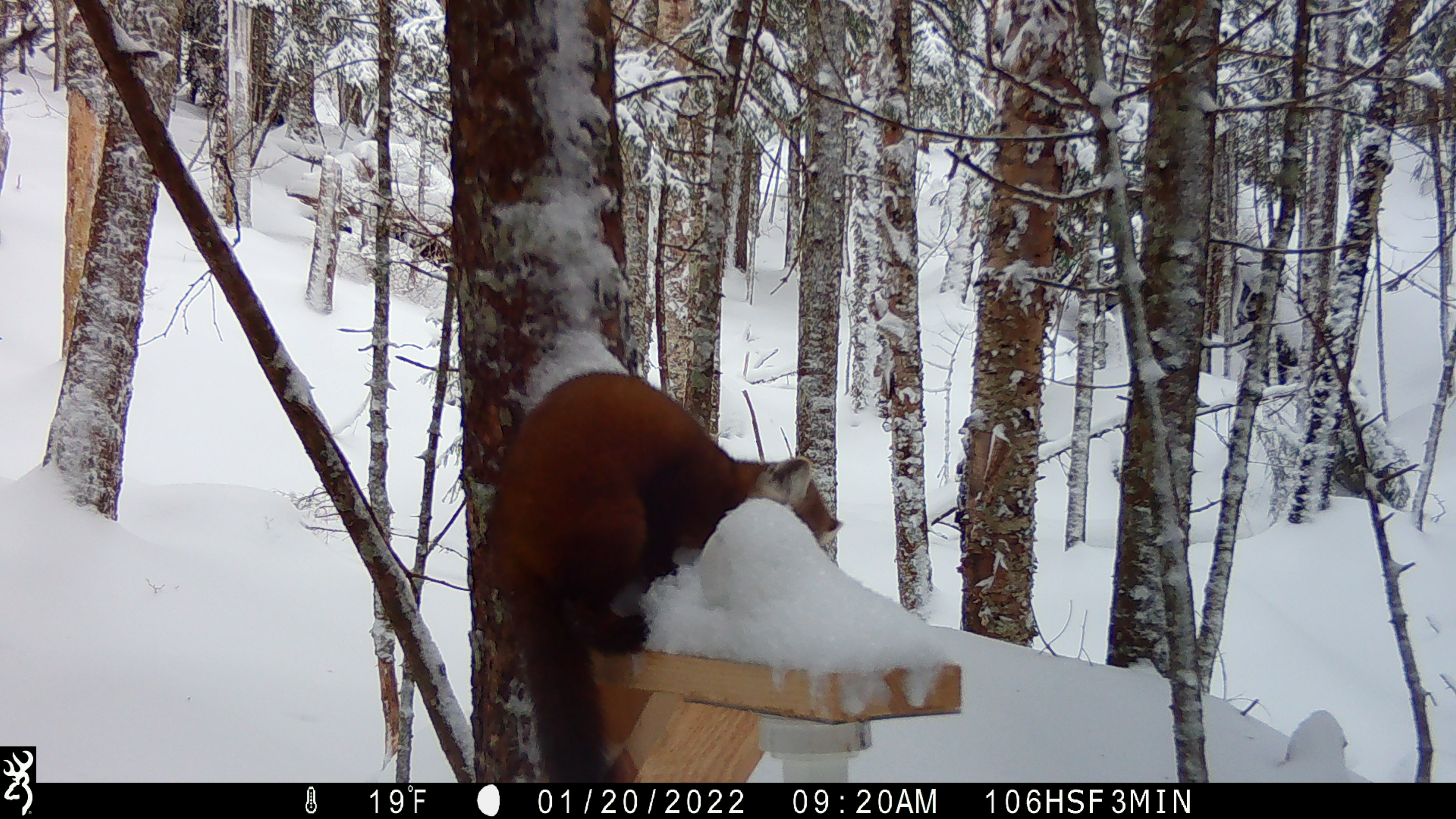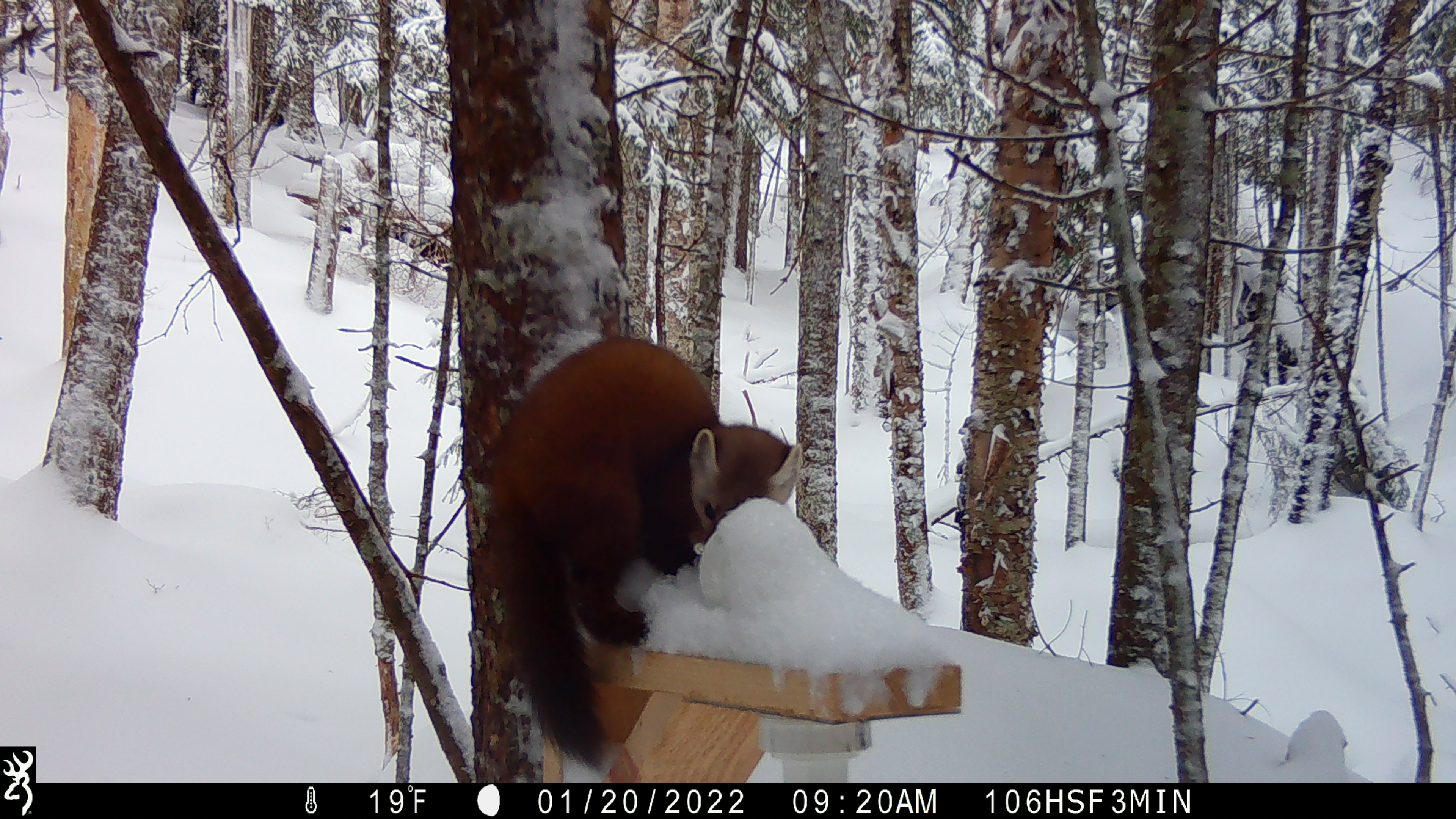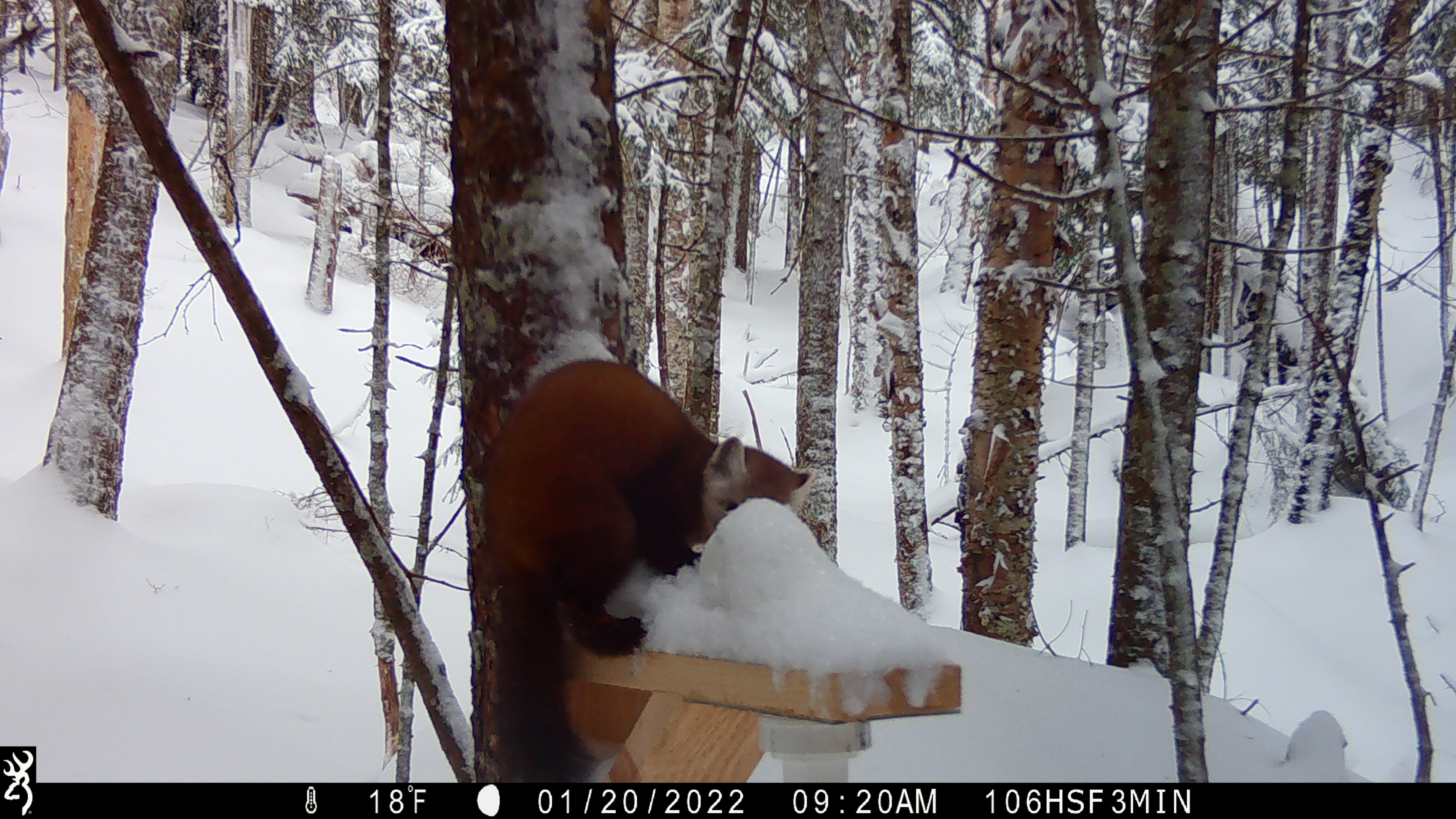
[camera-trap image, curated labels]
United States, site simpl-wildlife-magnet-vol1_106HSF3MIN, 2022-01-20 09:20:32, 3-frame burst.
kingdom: Animalia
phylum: Chordata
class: Mammalia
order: Carnivora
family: Mustelidae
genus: Martes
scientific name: Martes americana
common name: american marten